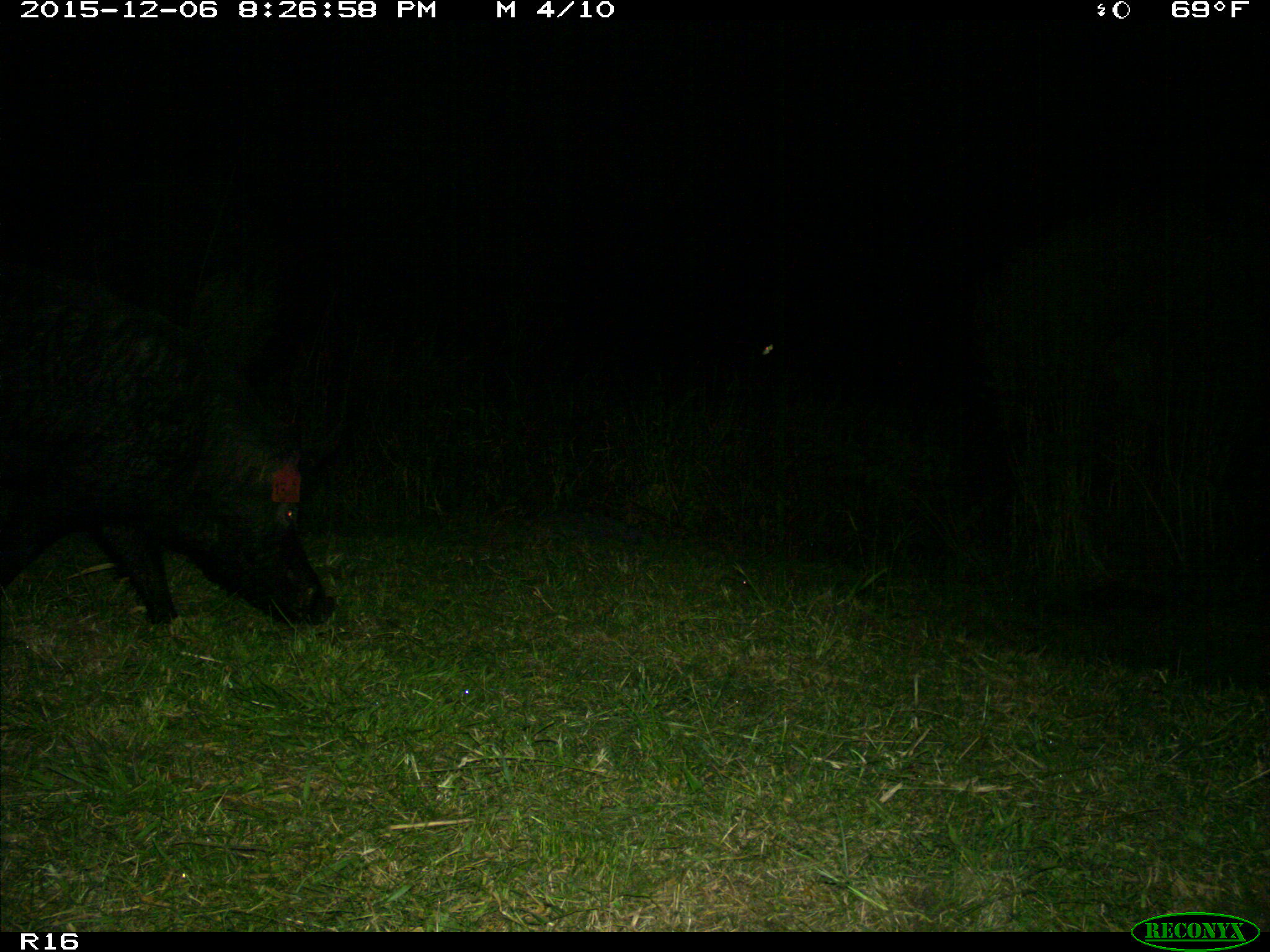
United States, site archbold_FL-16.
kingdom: Animalia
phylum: Chordata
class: Mammalia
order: Artiodactyla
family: Suidae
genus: Sus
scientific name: Sus scrofa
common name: wild boar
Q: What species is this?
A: Sus scrofa (wild boar).